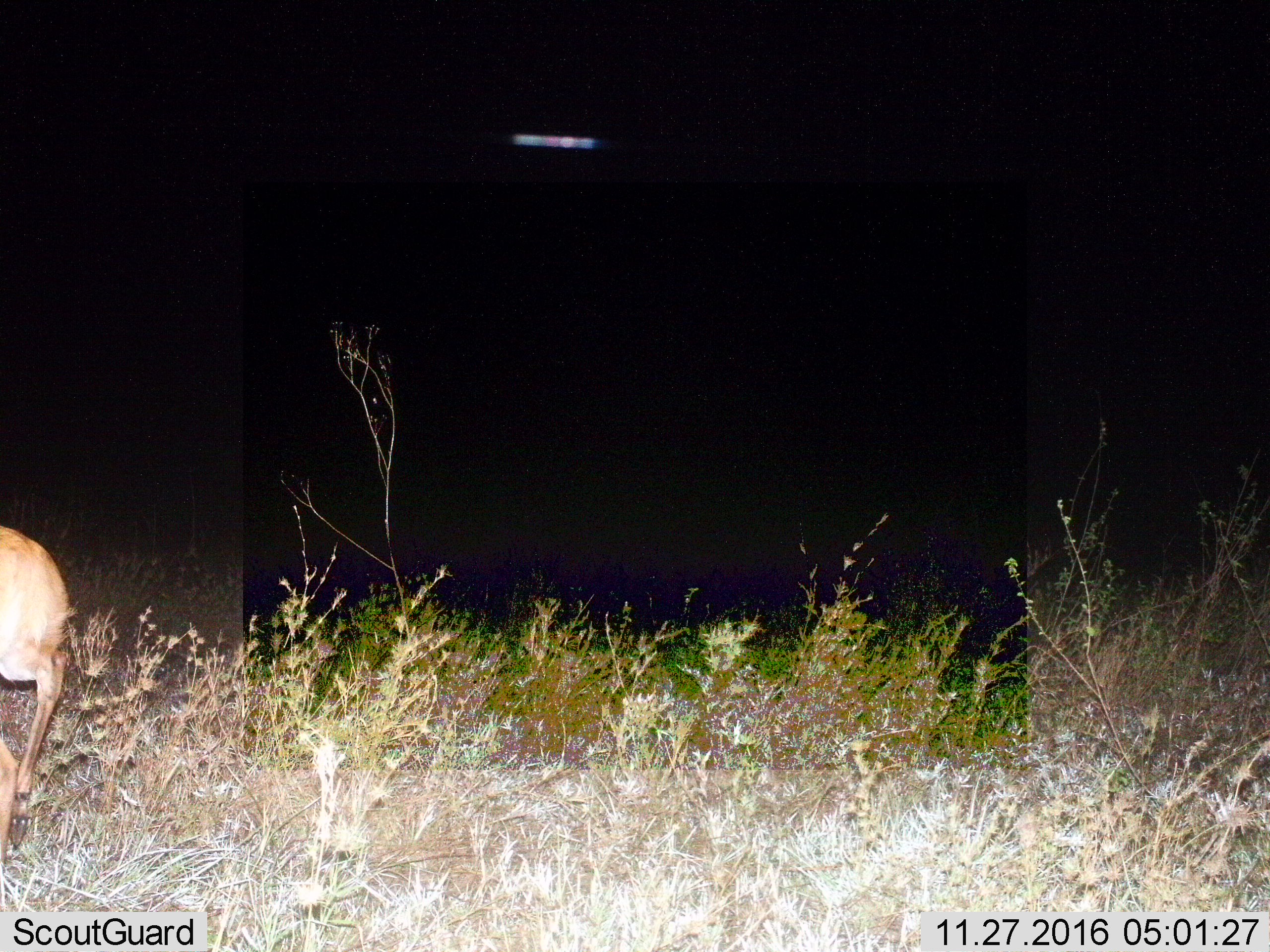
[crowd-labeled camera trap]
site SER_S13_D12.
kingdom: Animalia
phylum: Chordata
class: Mammalia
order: Artiodactyla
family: Bovidae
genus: Redunca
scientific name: Redunca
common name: reedbuck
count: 1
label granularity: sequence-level